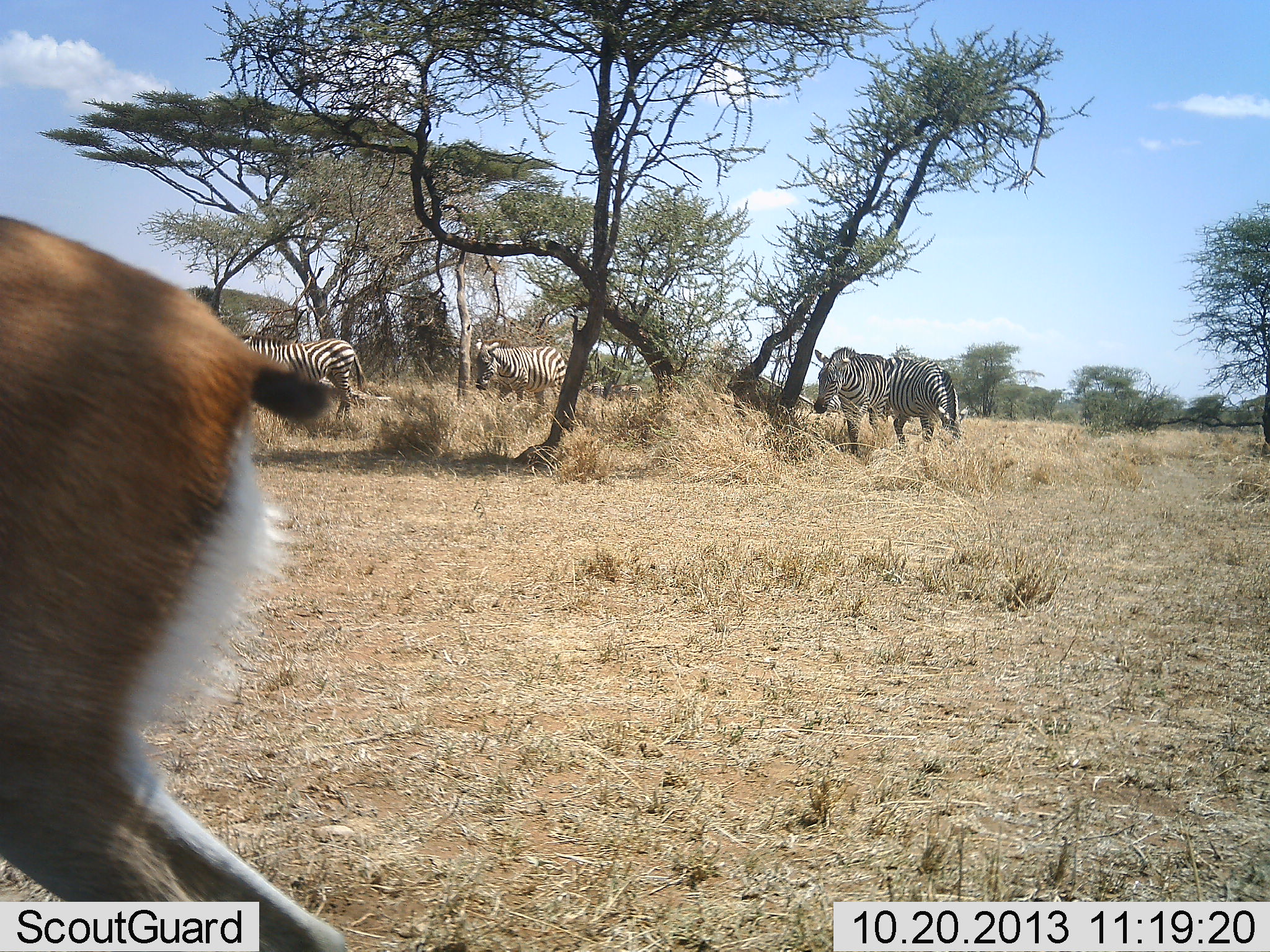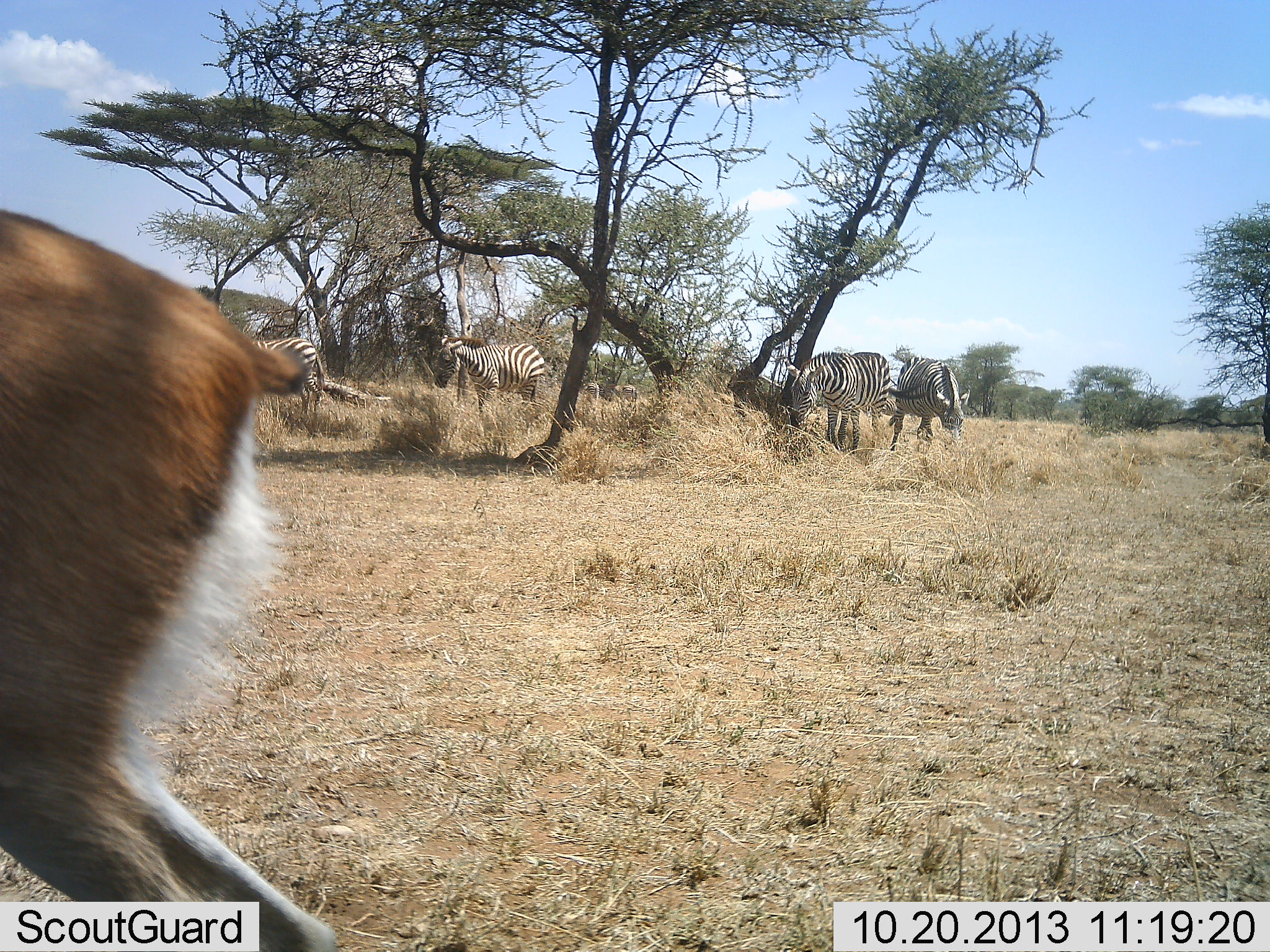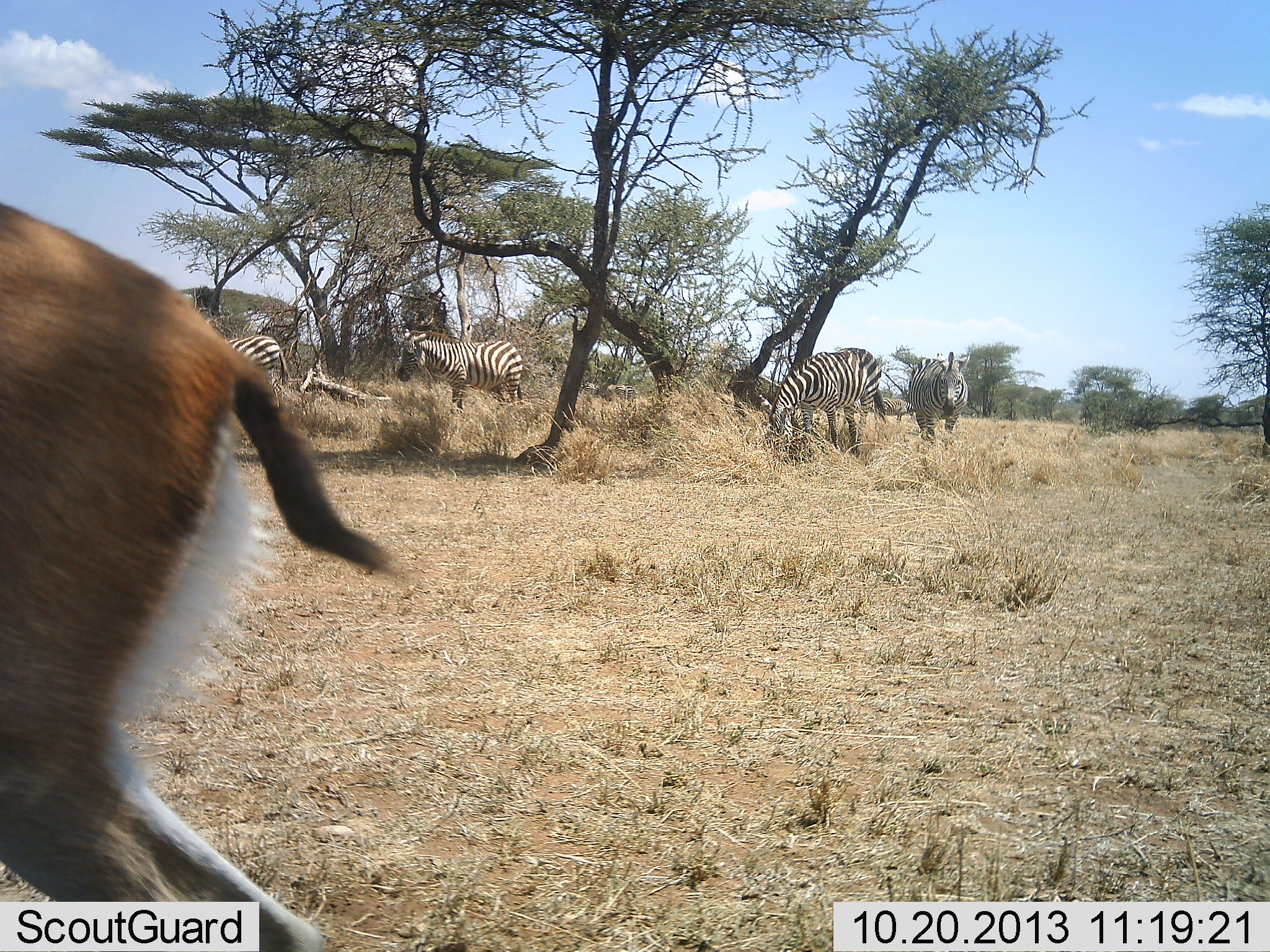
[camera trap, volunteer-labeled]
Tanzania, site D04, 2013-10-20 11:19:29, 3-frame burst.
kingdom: Animalia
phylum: Chordata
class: Mammalia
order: Artiodactyla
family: Bovidae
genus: Eudorcas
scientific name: Eudorcas thomsonii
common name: thomson's gazelle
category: gazellethomsons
Gazellethomsons (thomson's gazelle) (Eudorcas thomsonii), count 1. Behavior (volunteer vote fractions): standing 95%, resting 0%, moving 5%, interacting 0%. Young present (vote fraction): 0%. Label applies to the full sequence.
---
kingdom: Animalia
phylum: Chordata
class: Mammalia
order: Perissodactyla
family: Equidae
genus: Equus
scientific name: Equus quagga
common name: plains zebra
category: zebra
Zebra (plains zebra) (Equus quagga), count 4. Behavior (volunteer vote fractions): standing 51%, resting 12%, moving 49%, interacting 2%. Young present (vote fraction): 0%. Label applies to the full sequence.